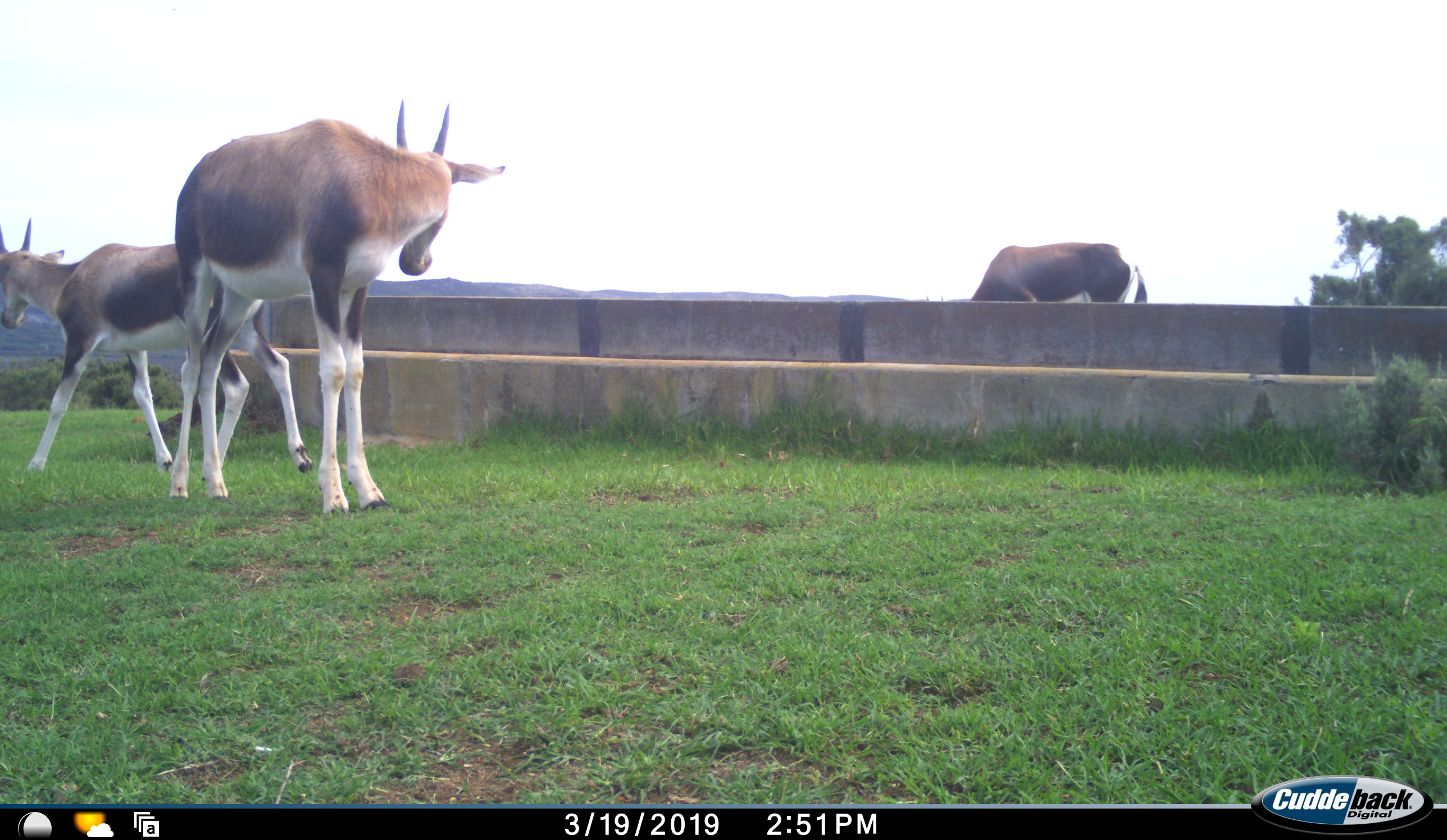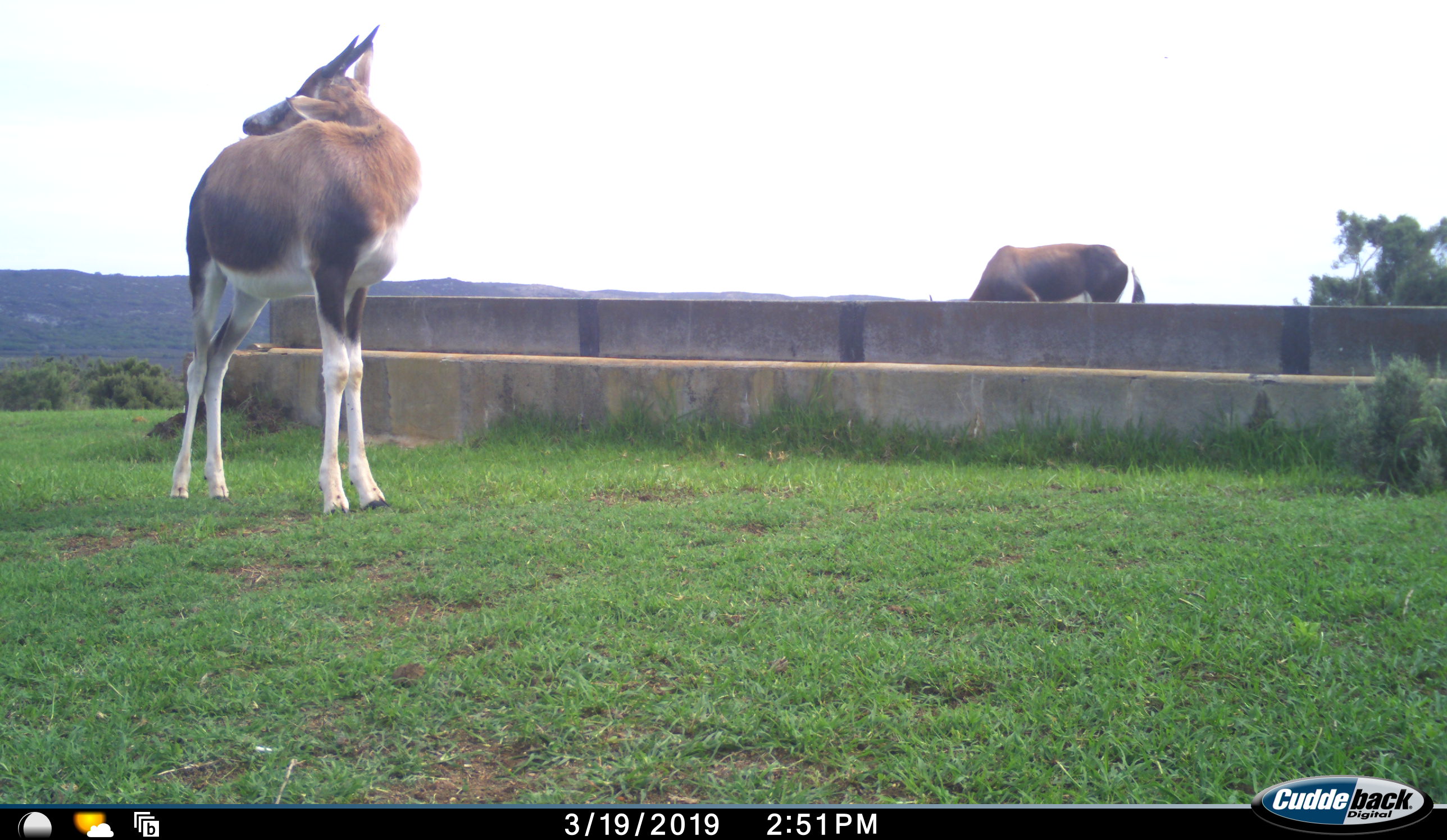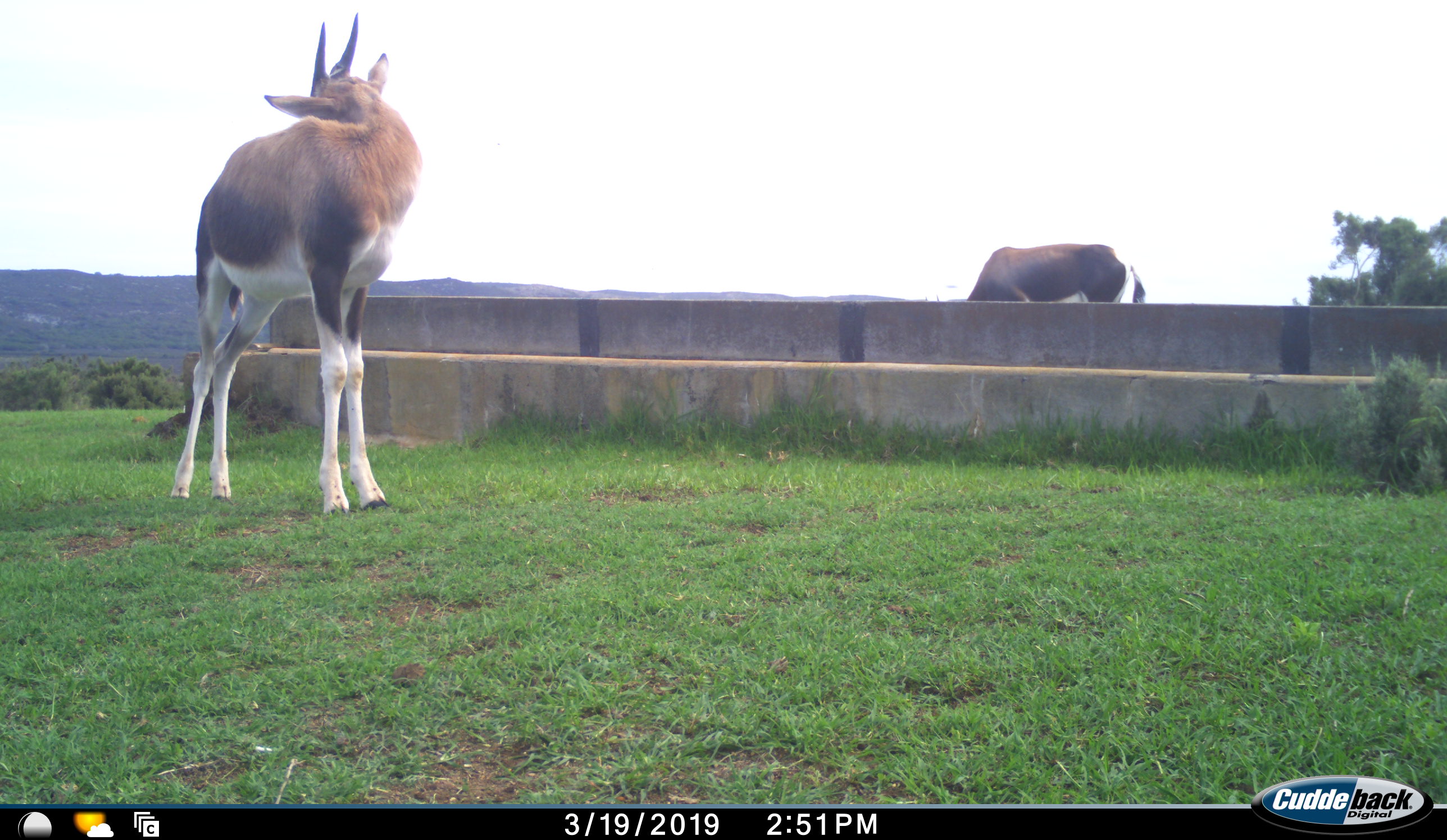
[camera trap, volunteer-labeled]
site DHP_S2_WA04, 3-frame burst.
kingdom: Animalia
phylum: Chordata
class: Mammalia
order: Artiodactyla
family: Bovidae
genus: Damaliscus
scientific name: Damaliscus pygargus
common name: bontebok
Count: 3.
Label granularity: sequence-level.